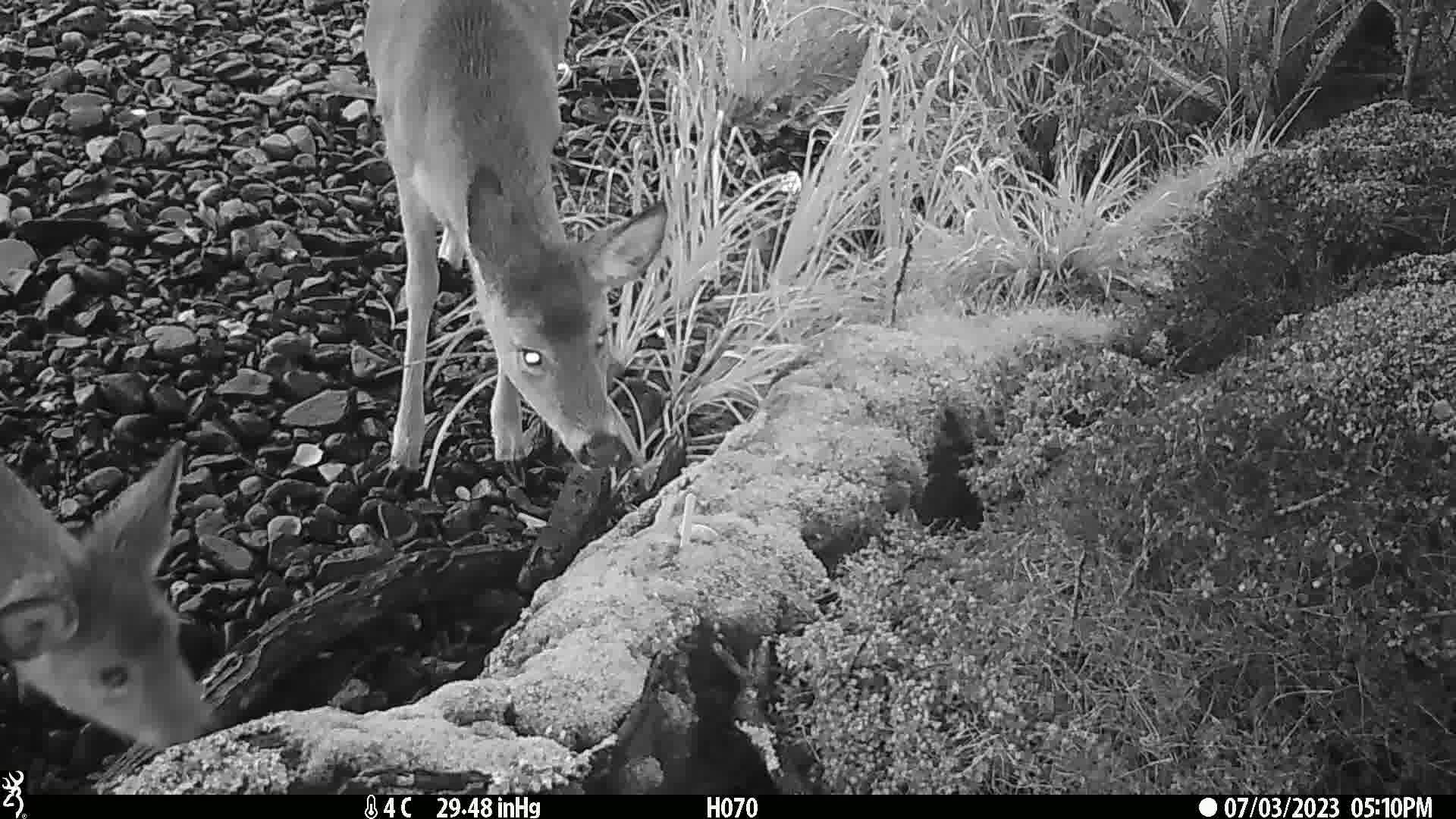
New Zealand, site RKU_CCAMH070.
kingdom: Animalia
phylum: Chordata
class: Mammalia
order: Artiodactyla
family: Cervidae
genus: Odocoileus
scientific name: Odocoileus virginianus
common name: white-tailed deer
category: white tailed deer